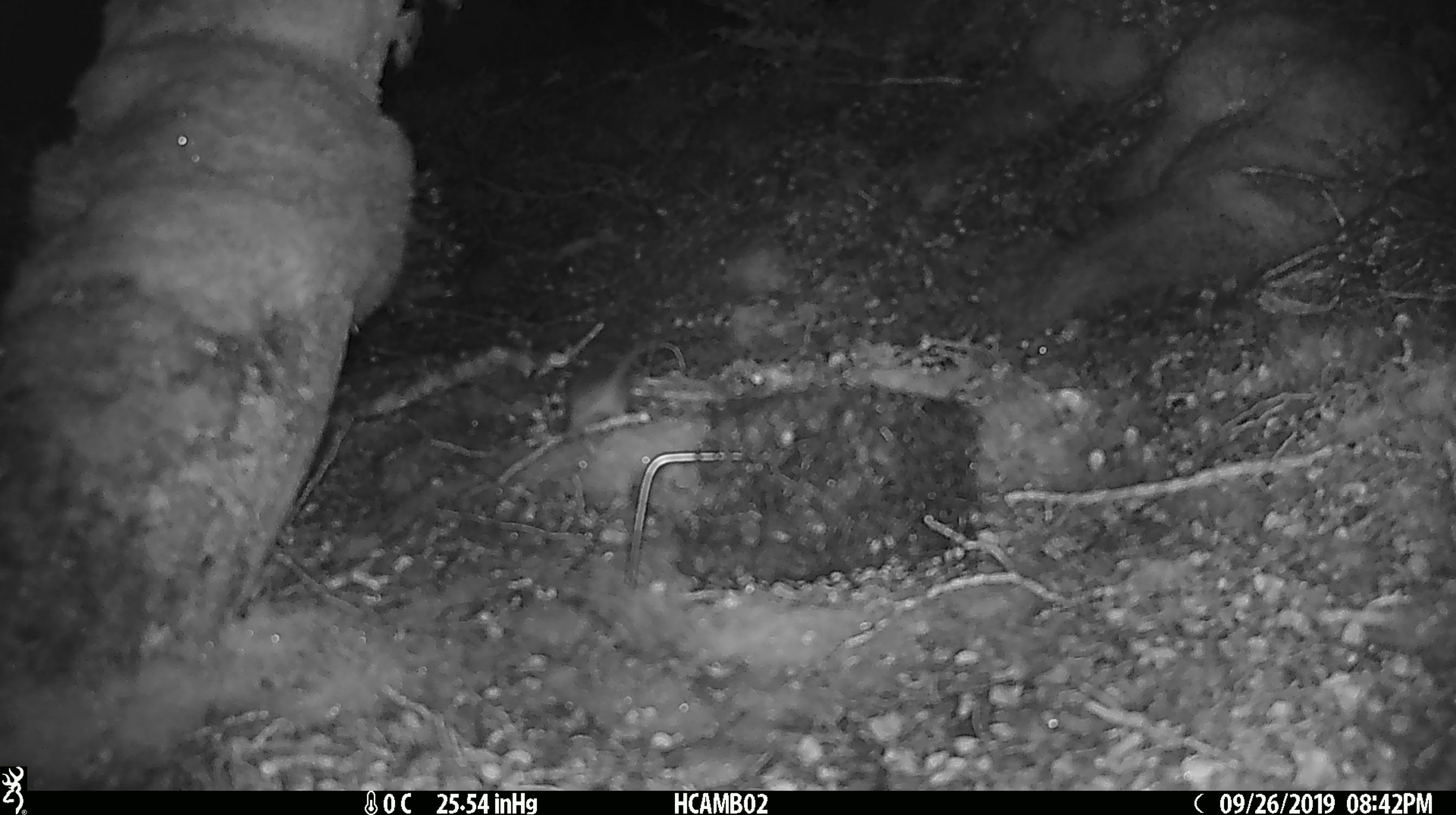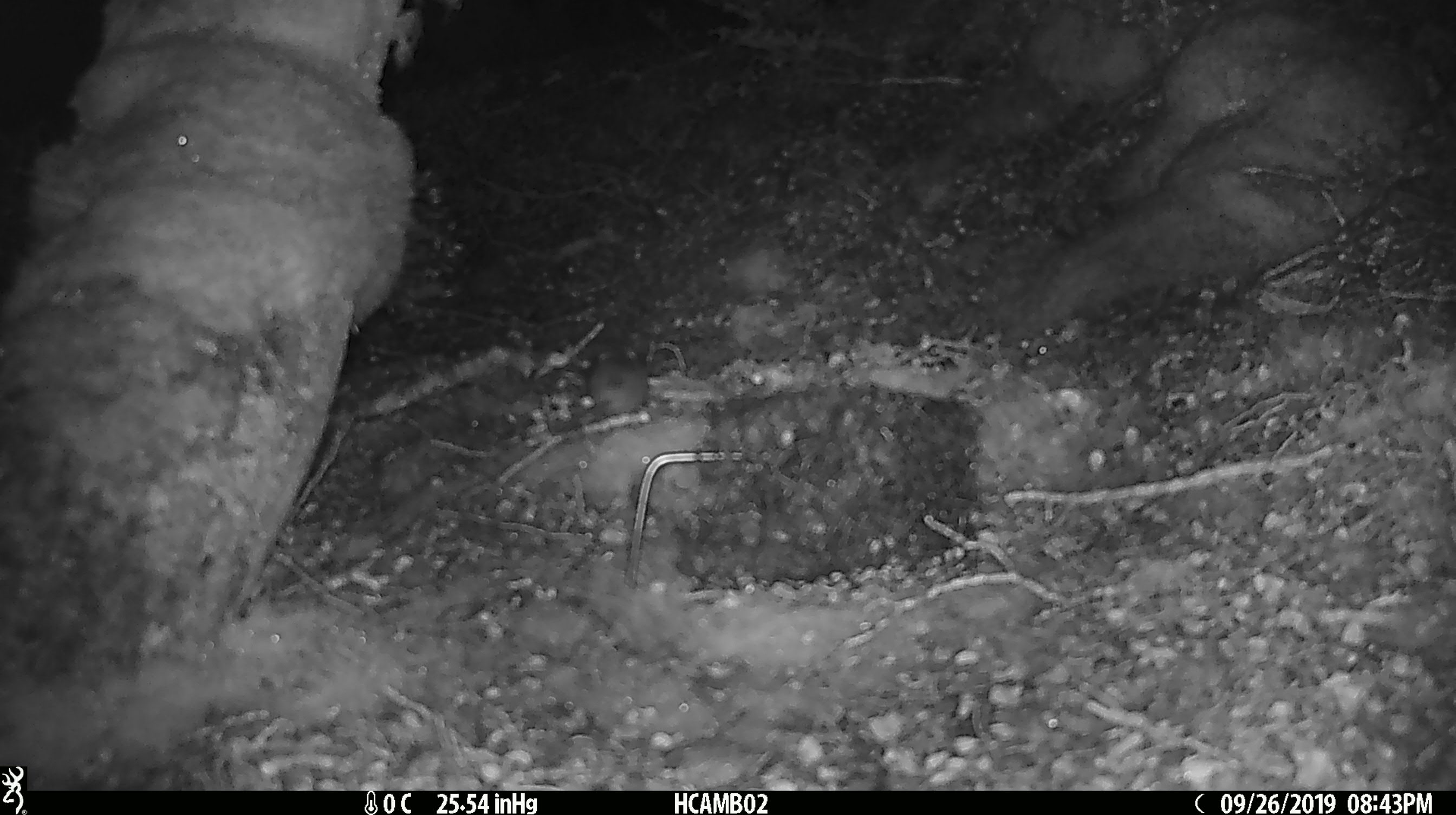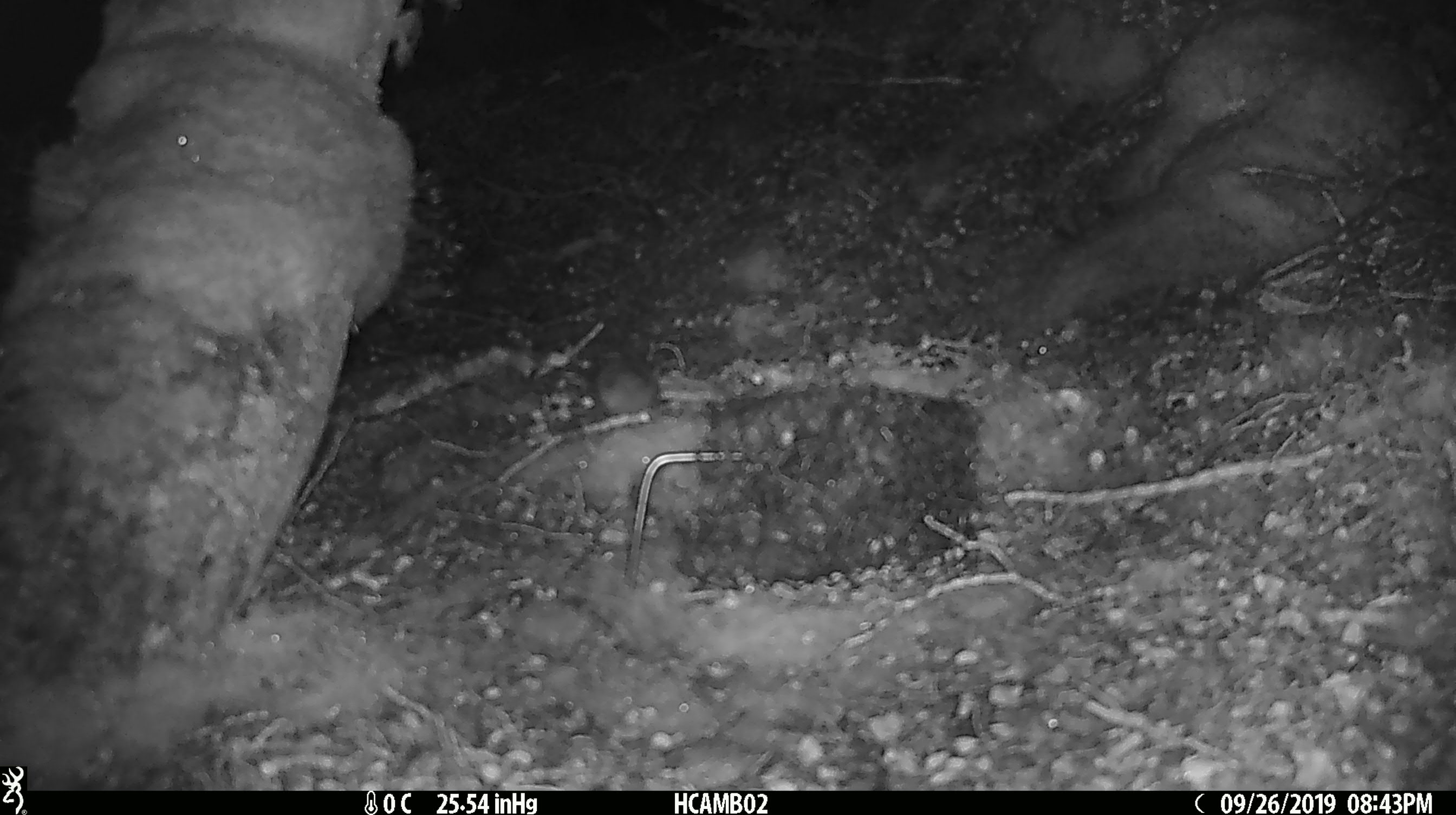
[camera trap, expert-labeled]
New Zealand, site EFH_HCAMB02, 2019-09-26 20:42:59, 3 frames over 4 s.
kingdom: Animalia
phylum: Chordata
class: Mammalia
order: Rodentia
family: Muridae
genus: Mus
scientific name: Mus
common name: mouse